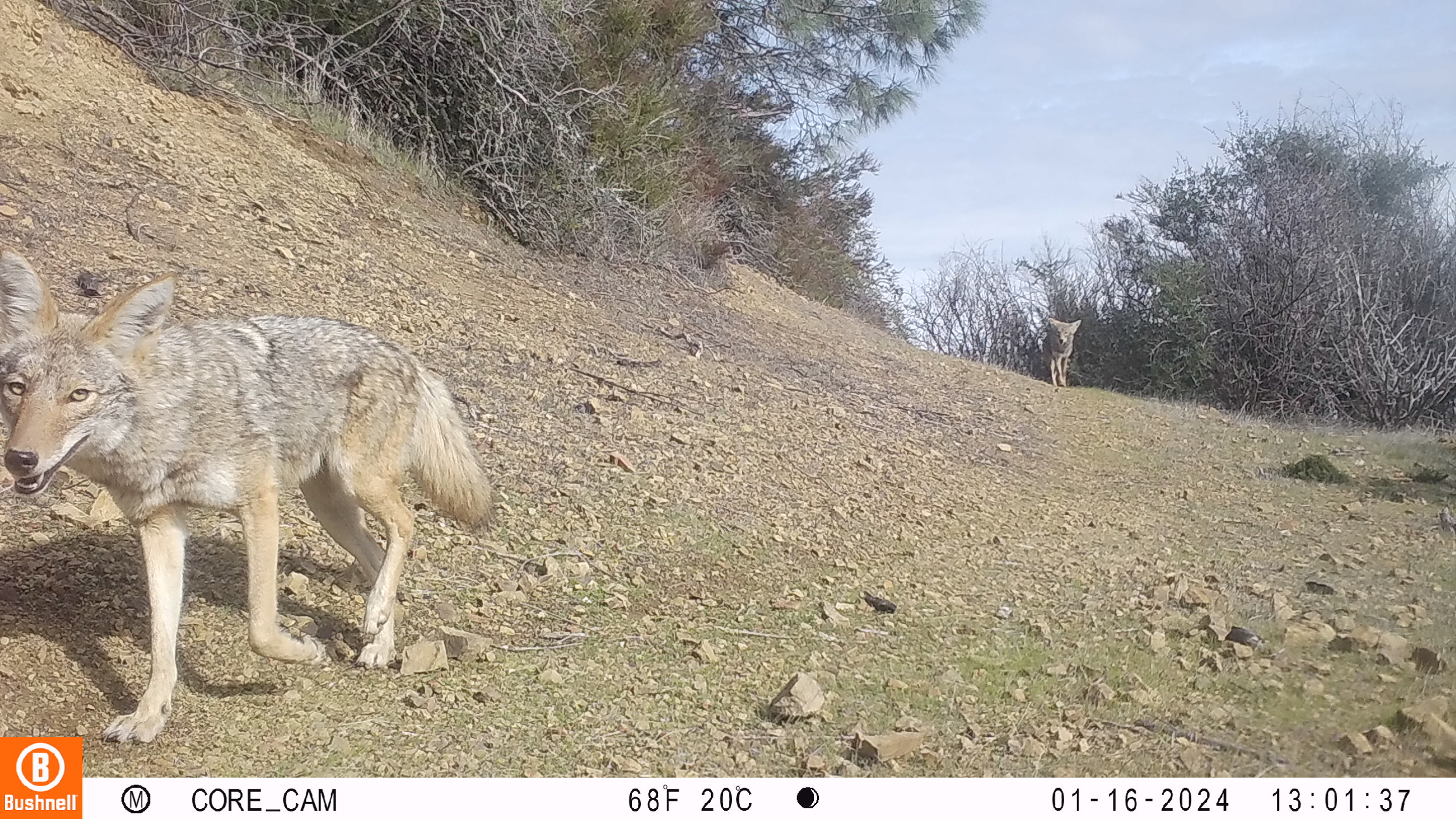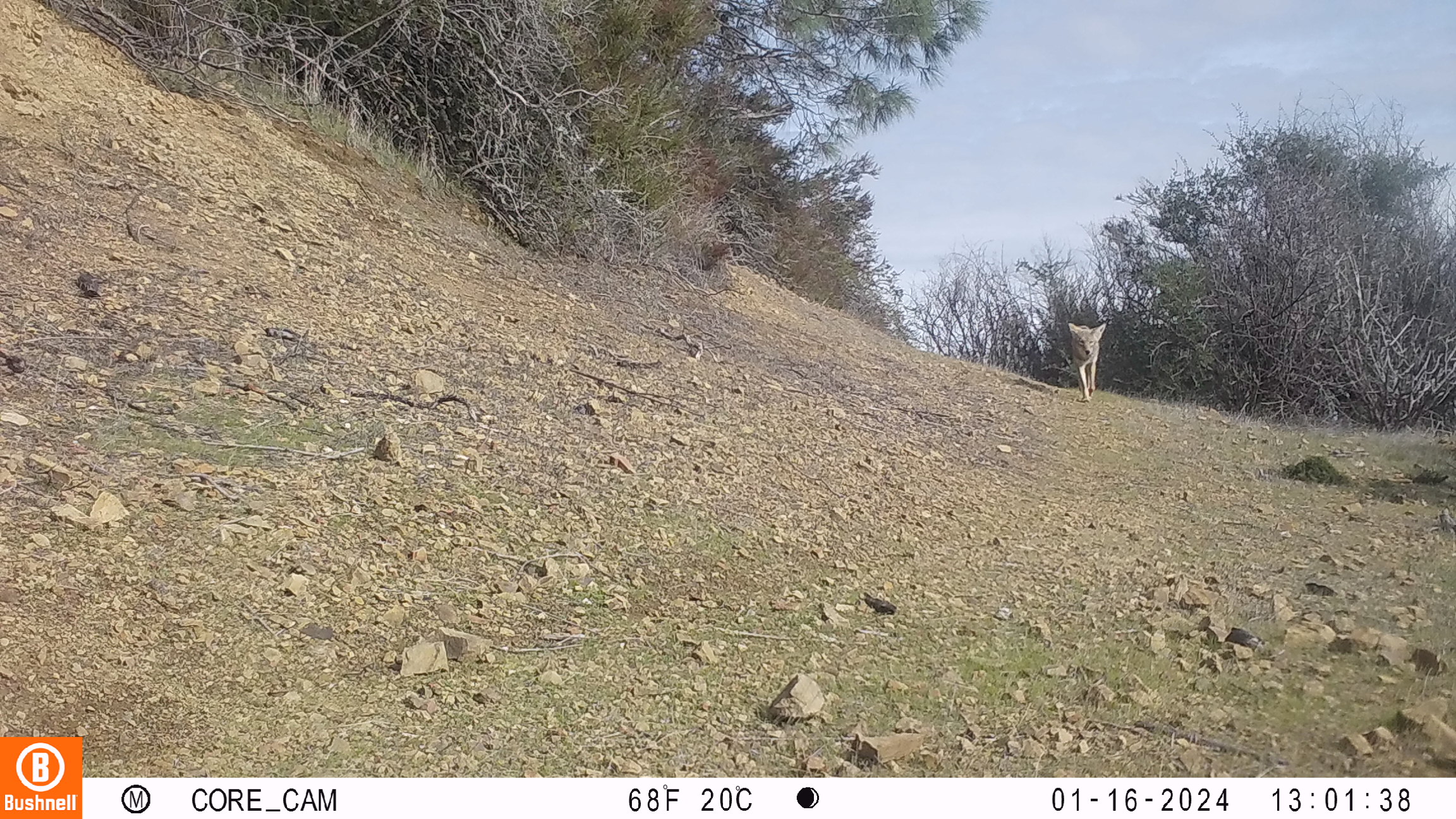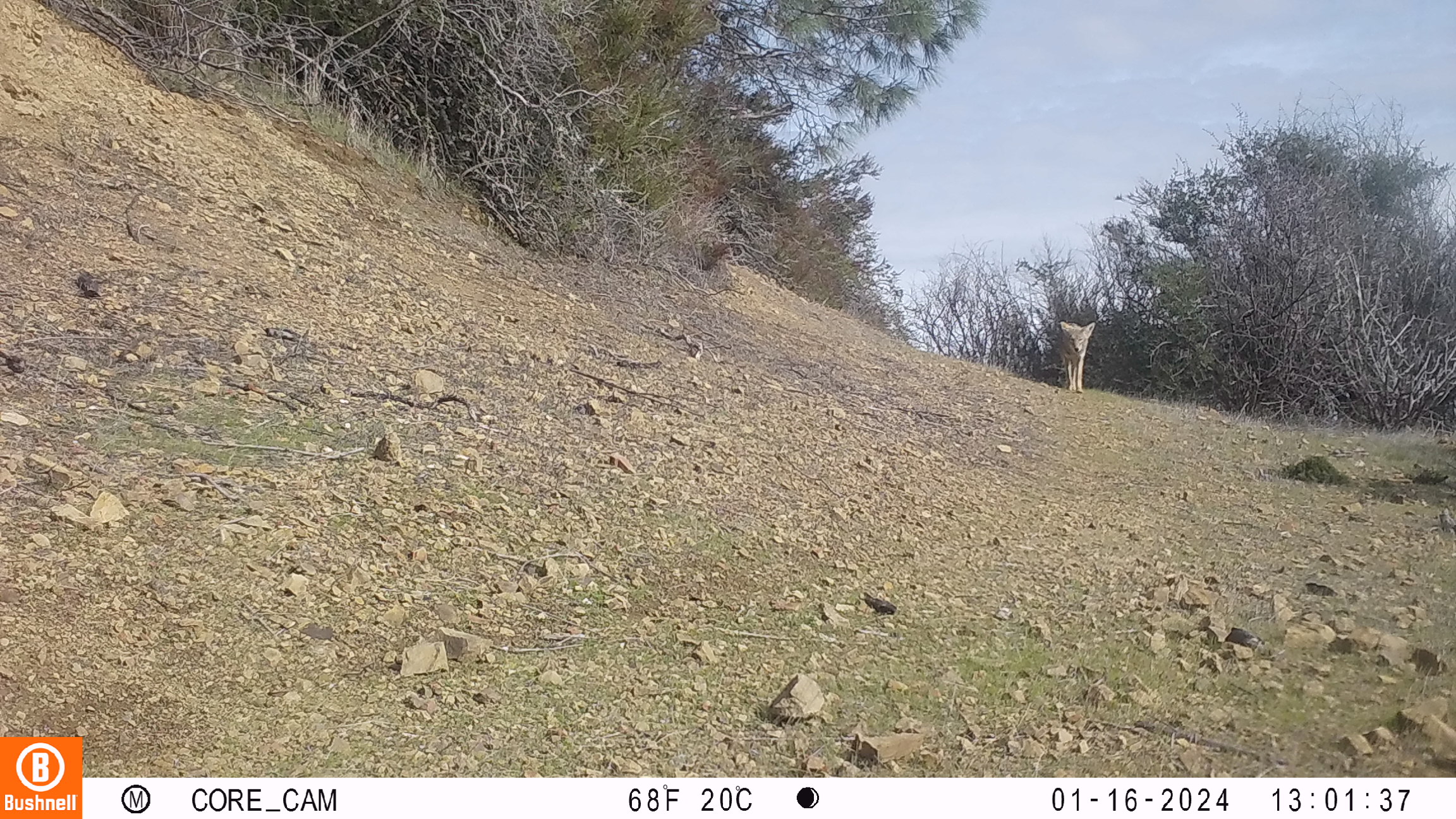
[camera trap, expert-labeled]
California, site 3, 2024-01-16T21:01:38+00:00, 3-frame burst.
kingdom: Animalia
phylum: Chordata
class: Mammalia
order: Carnivora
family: Canidae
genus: Canis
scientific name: Canis latrans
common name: coyote